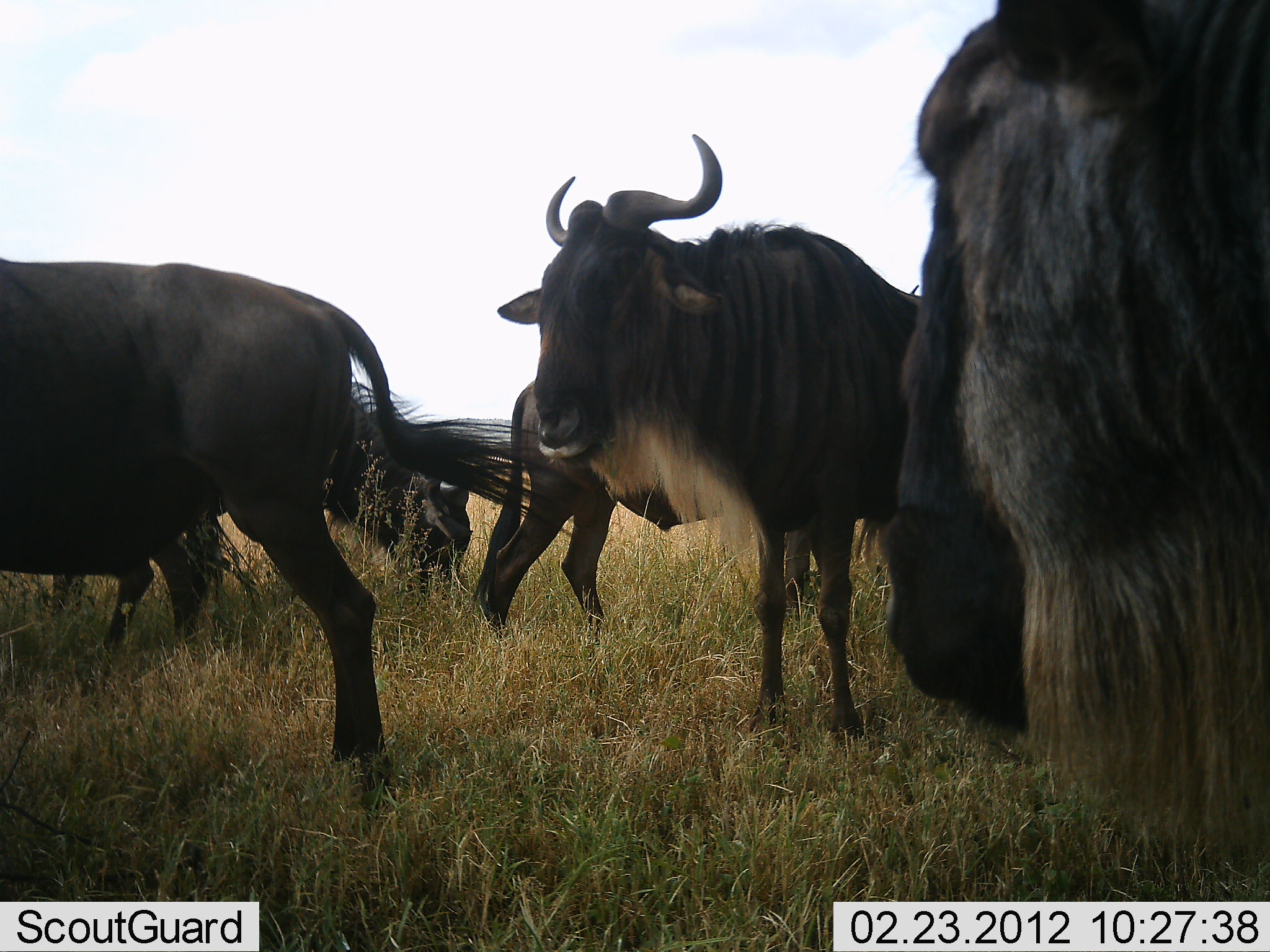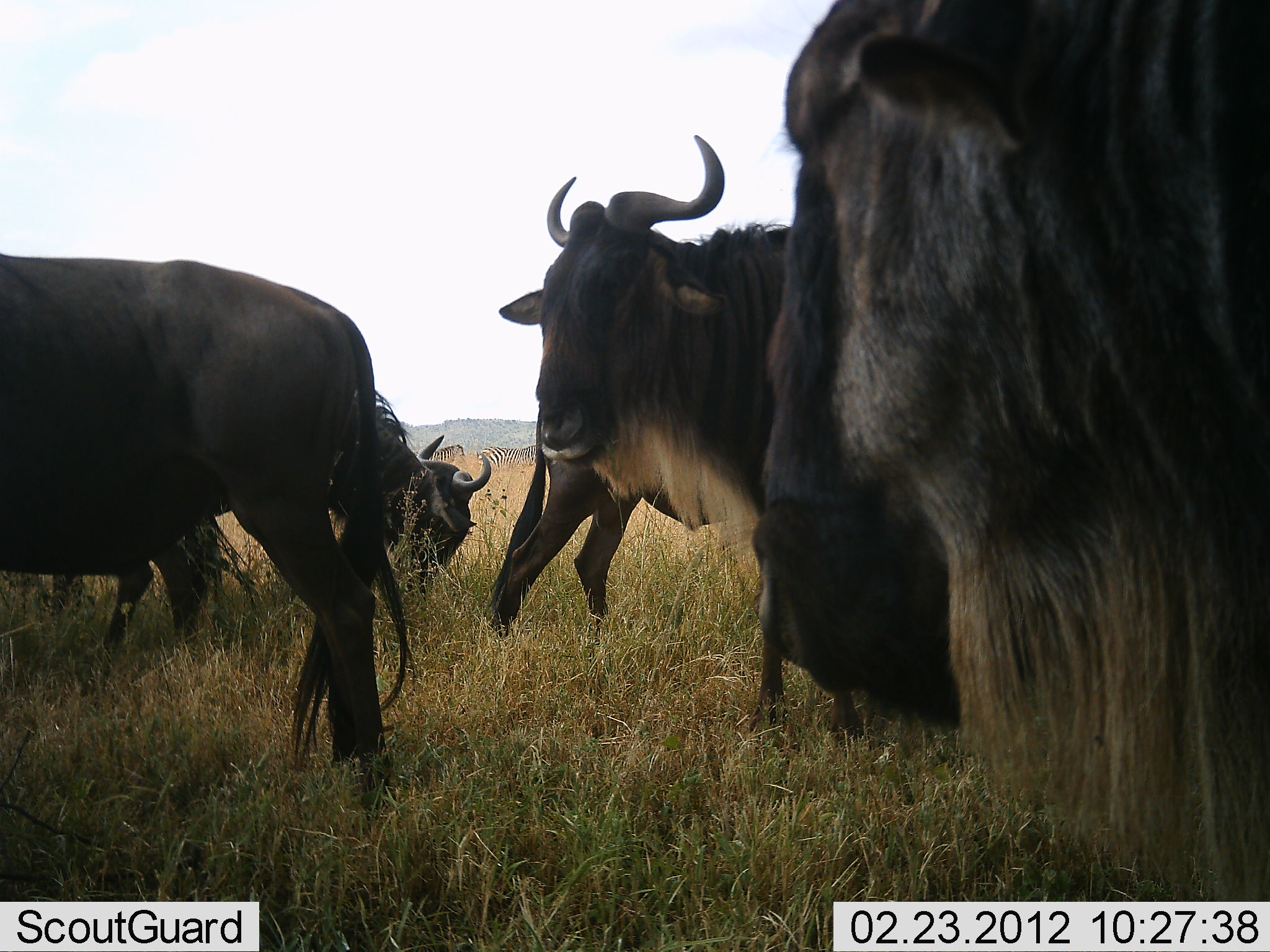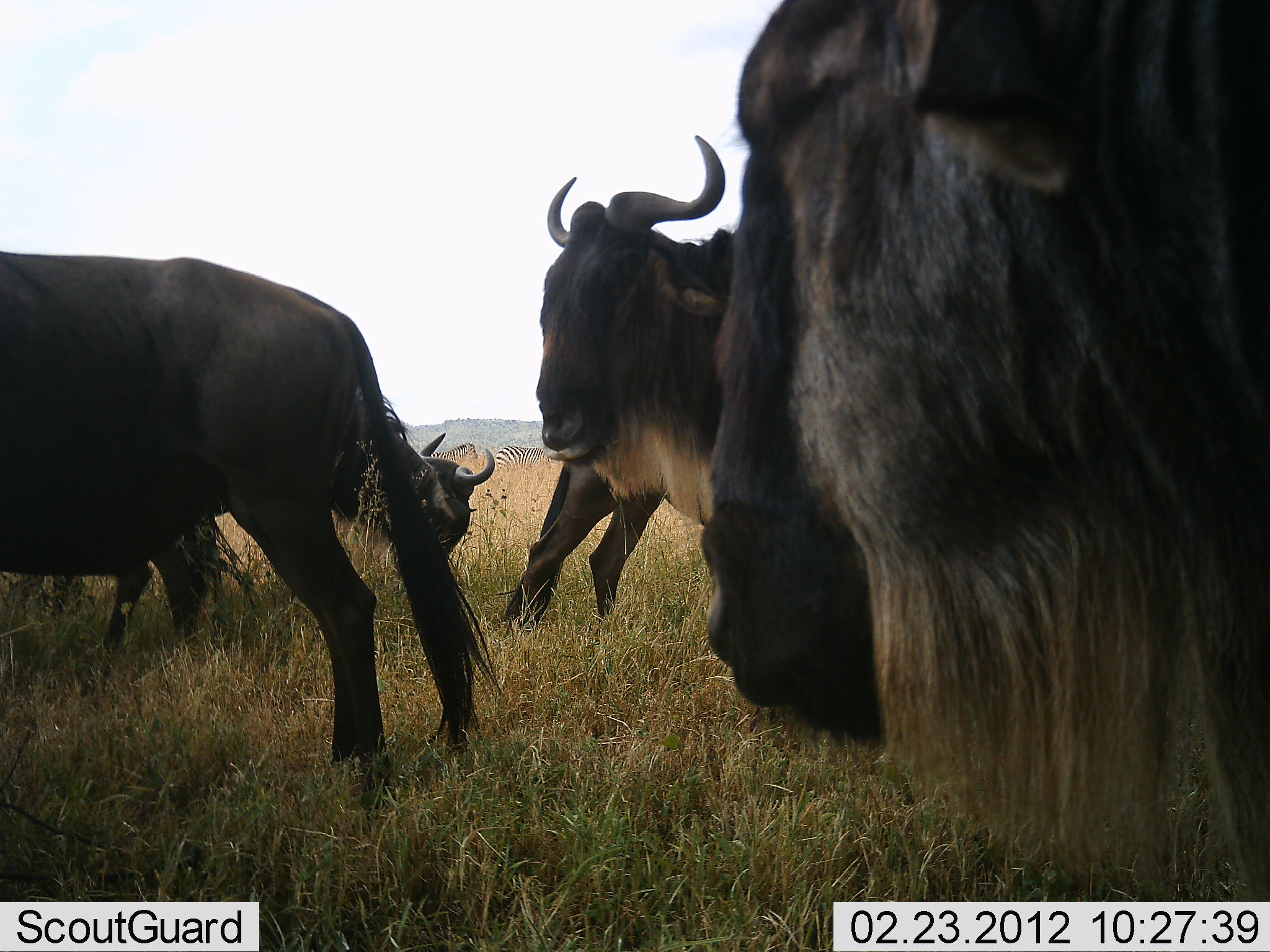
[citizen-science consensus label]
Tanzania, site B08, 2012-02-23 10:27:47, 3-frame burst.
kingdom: Animalia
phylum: Chordata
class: Mammalia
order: Artiodactyla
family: Bovidae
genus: Connochaetes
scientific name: Connochaetes taurinus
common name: blue wildebeest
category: wildebeest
Wildebeest (blue wildebeest) (Connochaetes taurinus), count 6. Behavior (volunteer vote fractions): standing 81%, resting 0%, moving 19%, interacting 0%. Young present (vote fraction): 0%. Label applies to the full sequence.